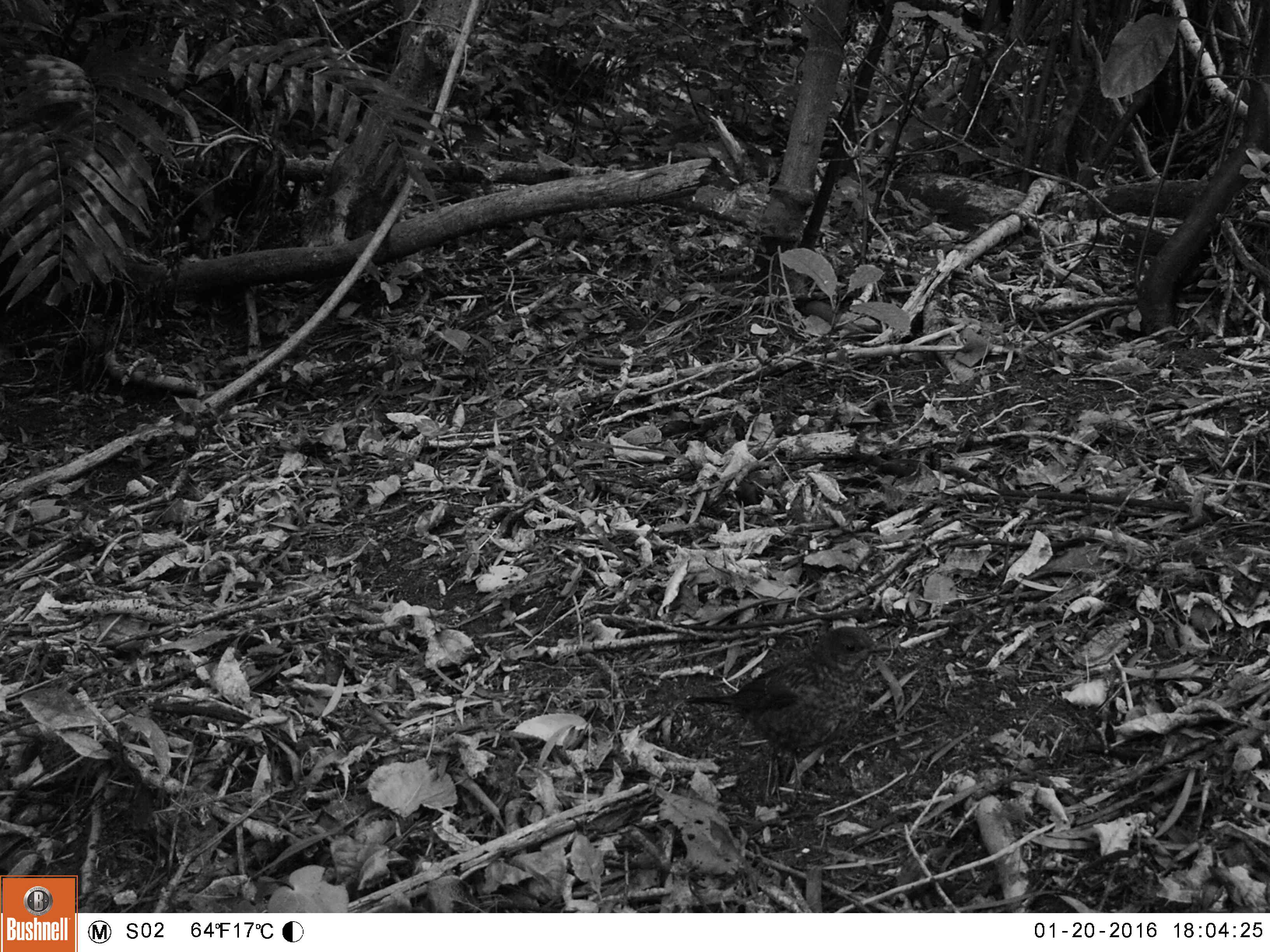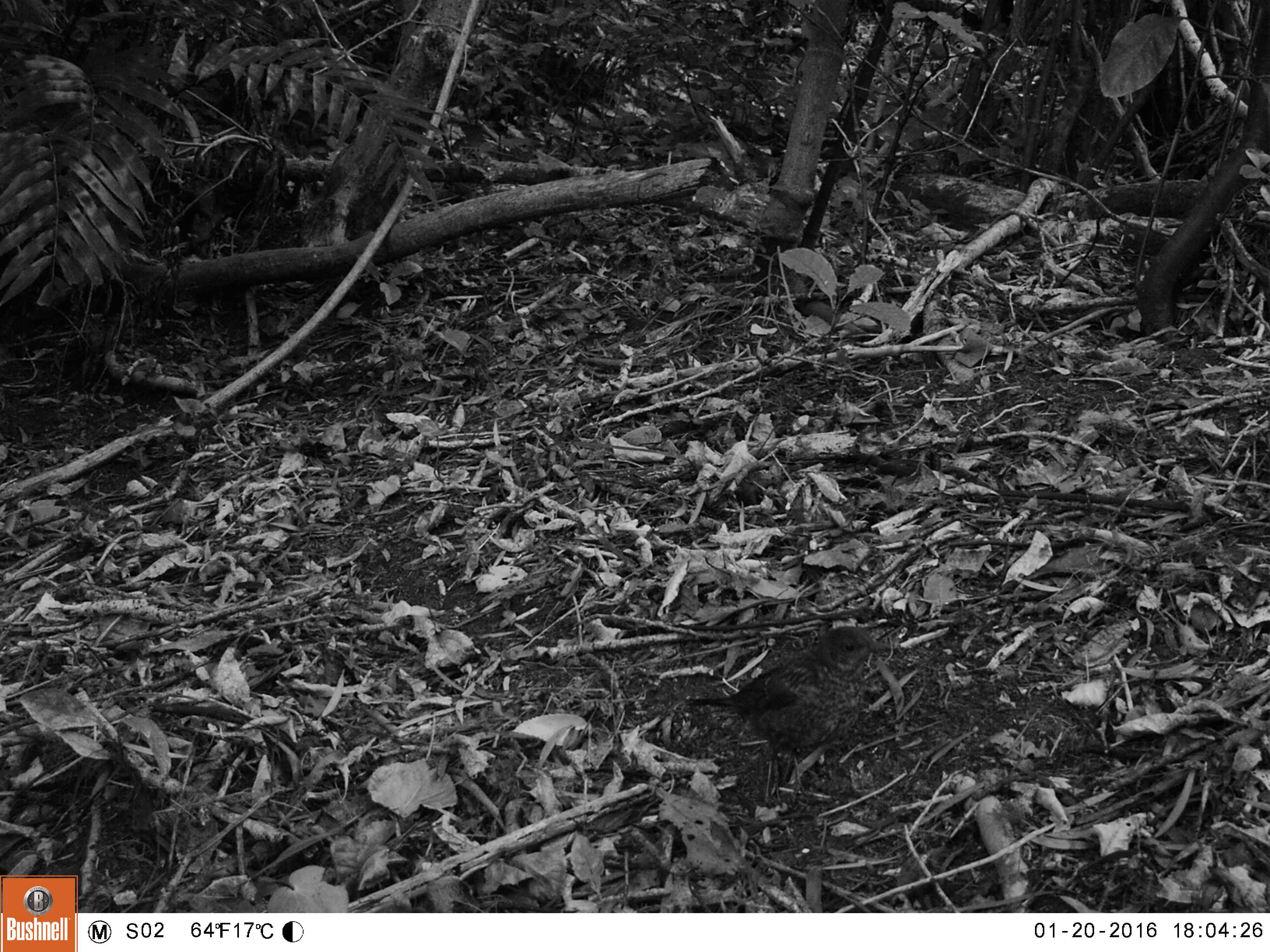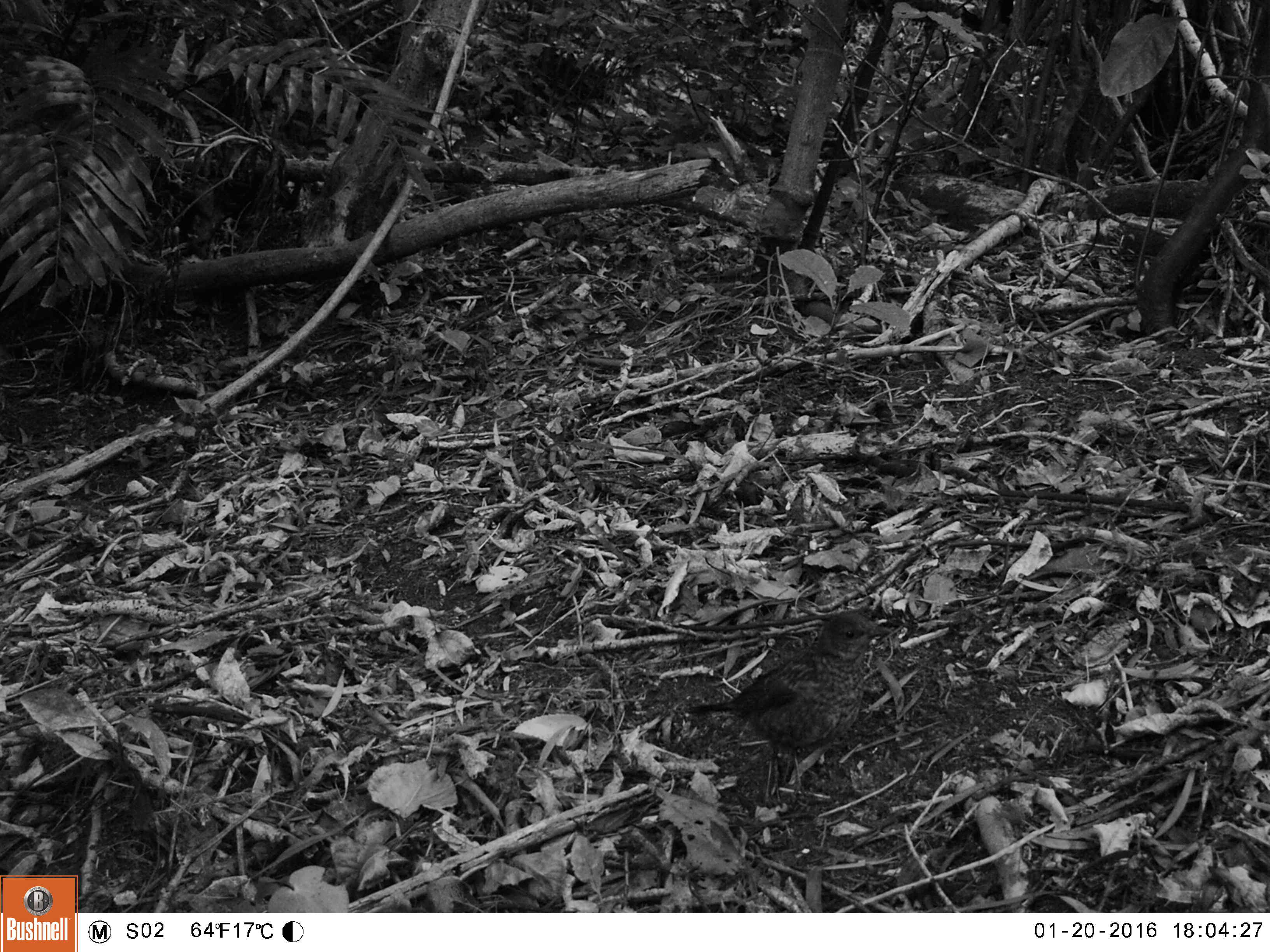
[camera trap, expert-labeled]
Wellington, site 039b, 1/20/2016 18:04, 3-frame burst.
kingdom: Animalia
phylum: Chordata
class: Aves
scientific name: Aves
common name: bird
Bird (Aves).